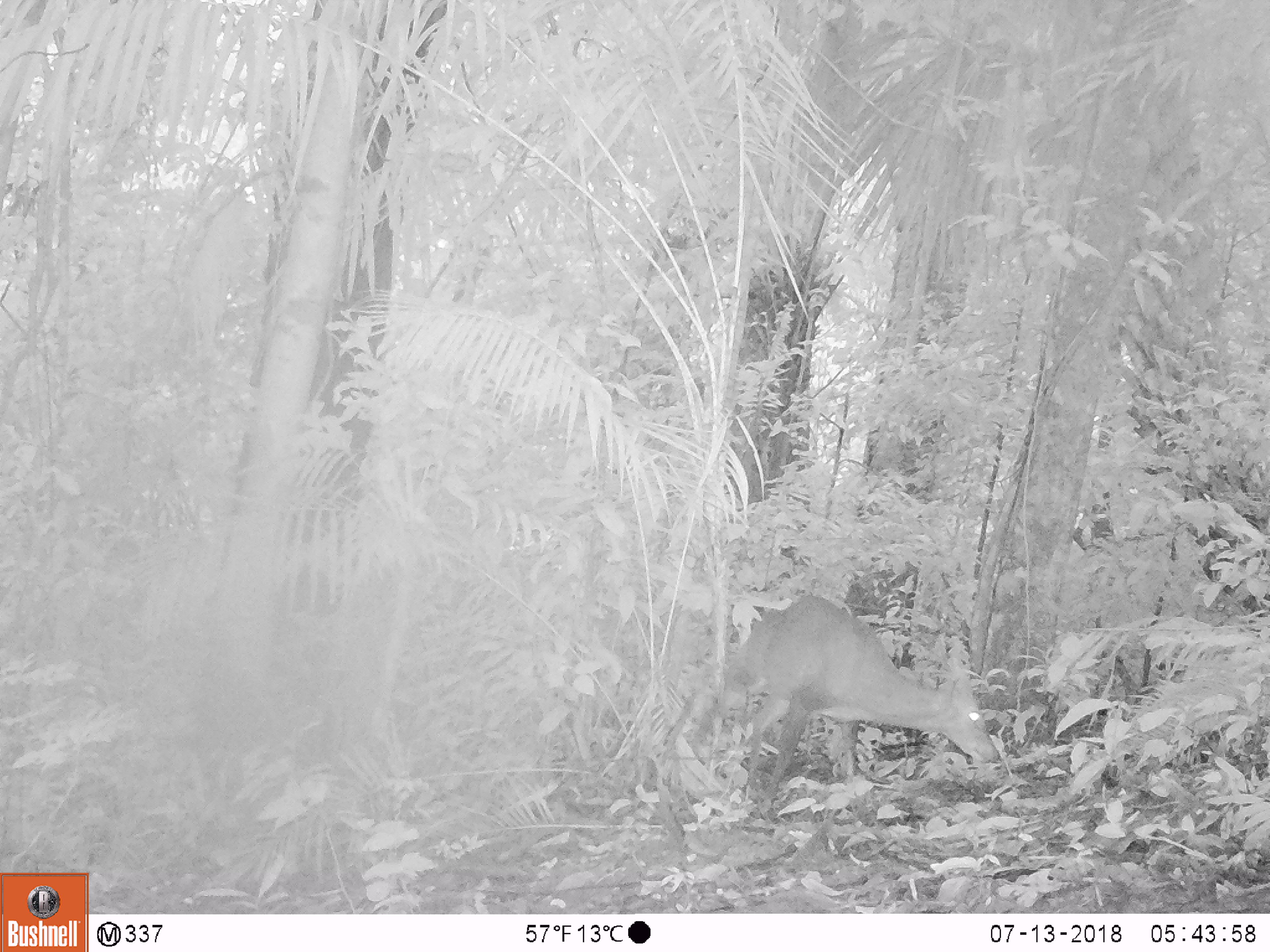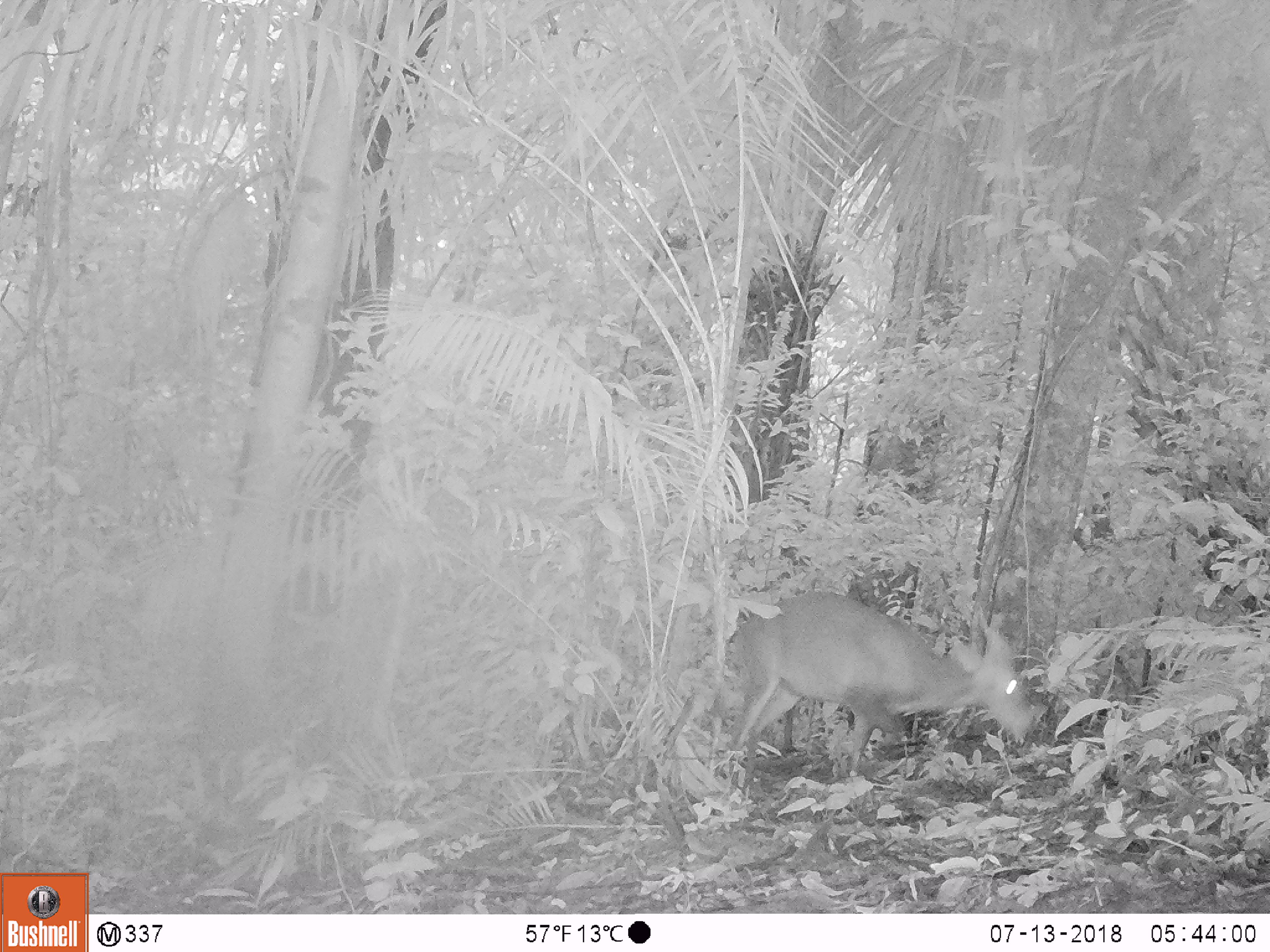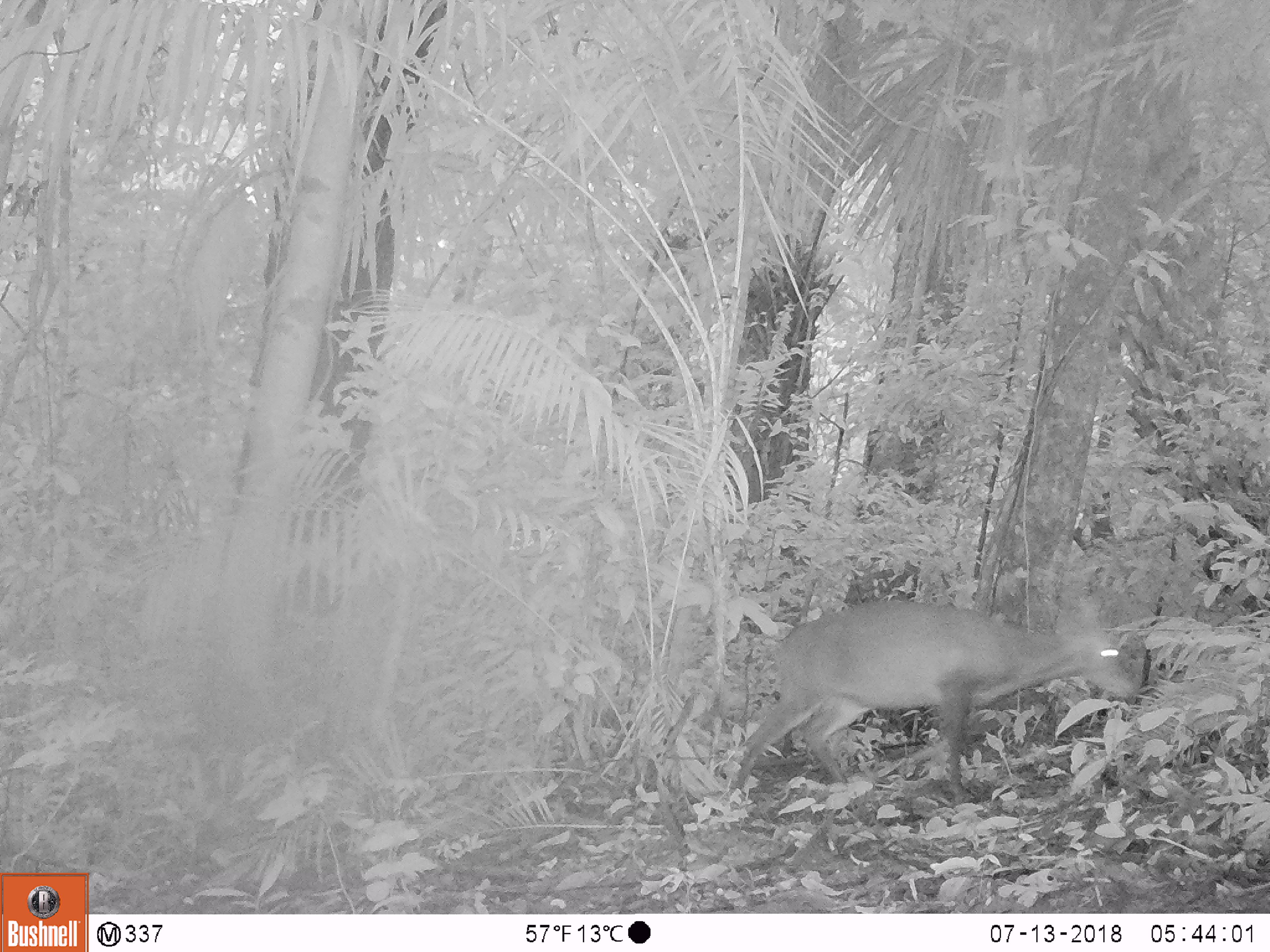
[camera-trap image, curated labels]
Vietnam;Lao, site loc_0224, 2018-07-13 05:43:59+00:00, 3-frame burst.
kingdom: Animalia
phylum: Chordata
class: Mammalia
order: Artiodactyla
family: Cervidae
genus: Muntiacus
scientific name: Muntiacus vuquangensis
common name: large-antlered muntjac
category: large antlered muntjac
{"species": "large antlered muntjac (large-antlered muntjac) (Muntiacus vuquangensis)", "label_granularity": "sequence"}